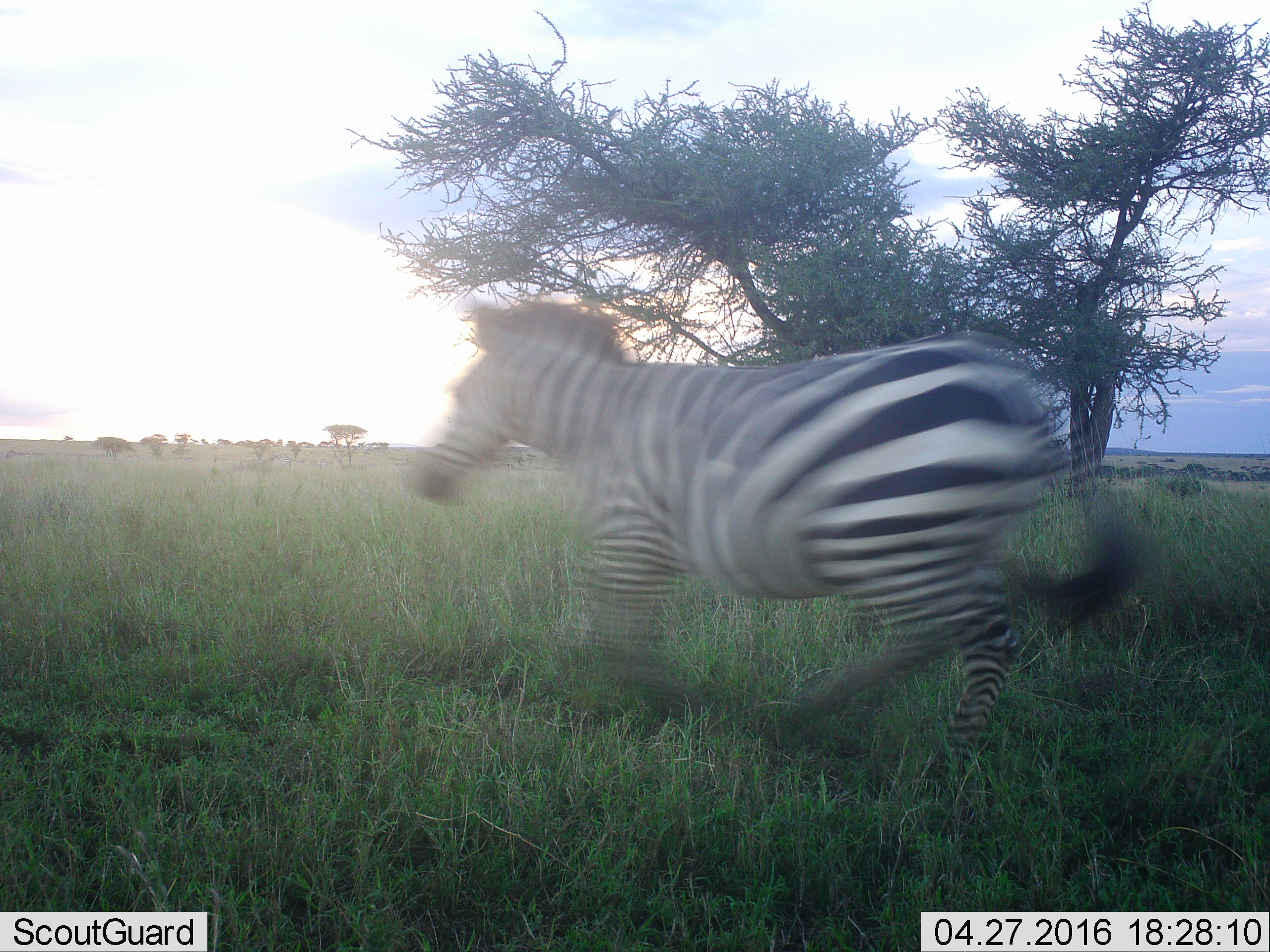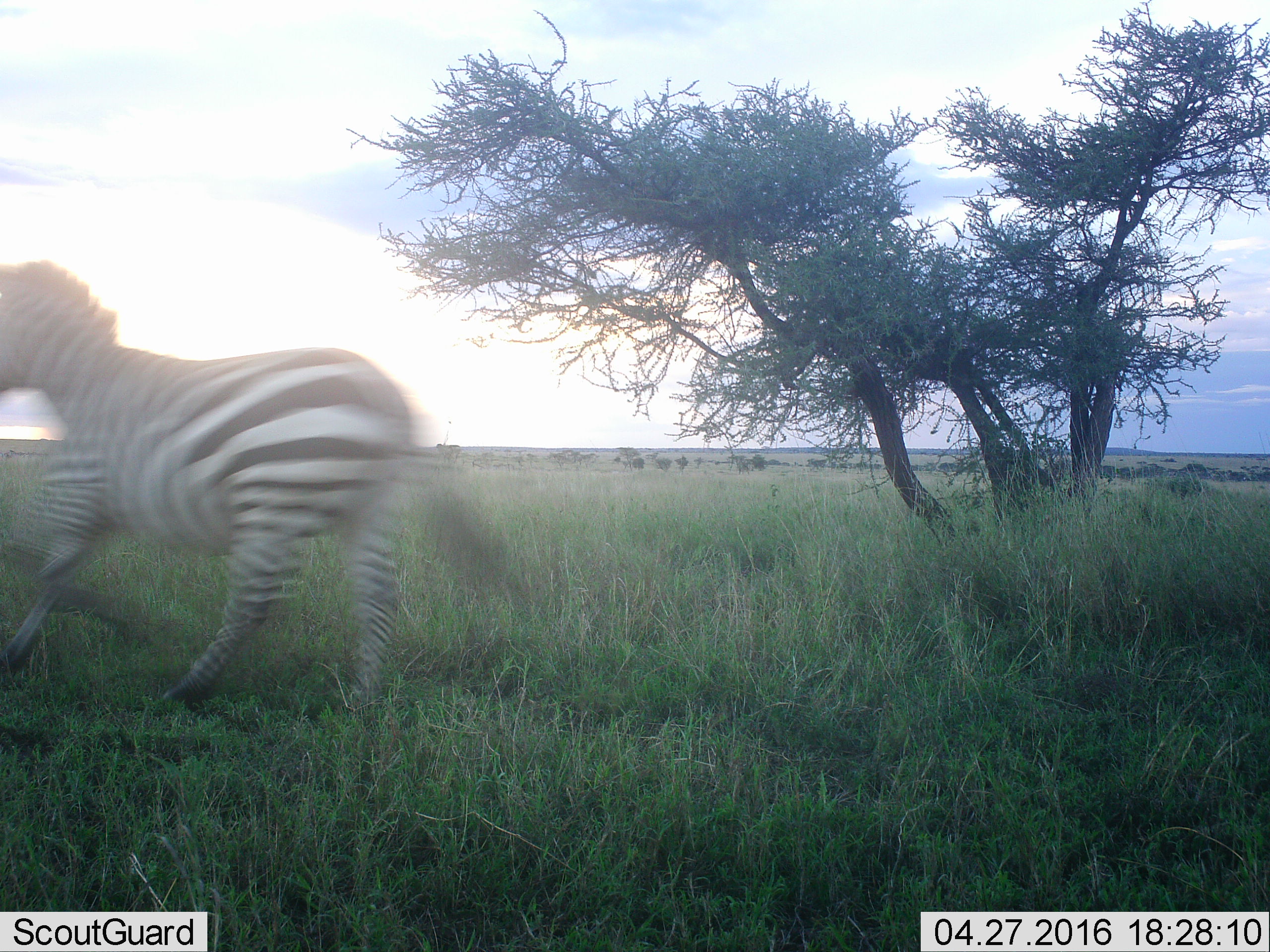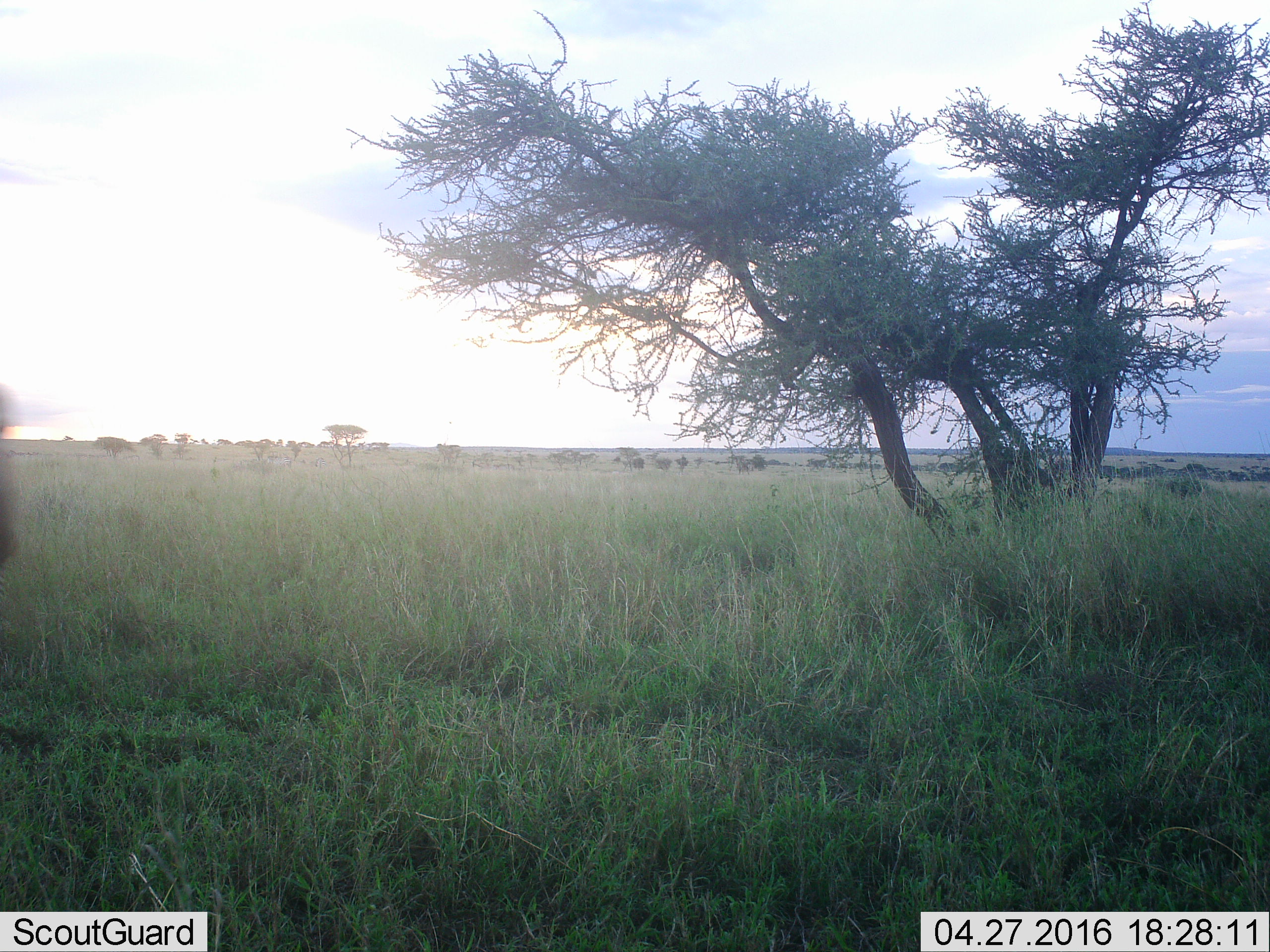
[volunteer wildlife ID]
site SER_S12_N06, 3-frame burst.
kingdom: Animalia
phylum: Chordata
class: Mammalia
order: Perissodactyla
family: Equidae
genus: Equus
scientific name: Equus quagga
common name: plains zebra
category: zebraplains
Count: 1.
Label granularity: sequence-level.